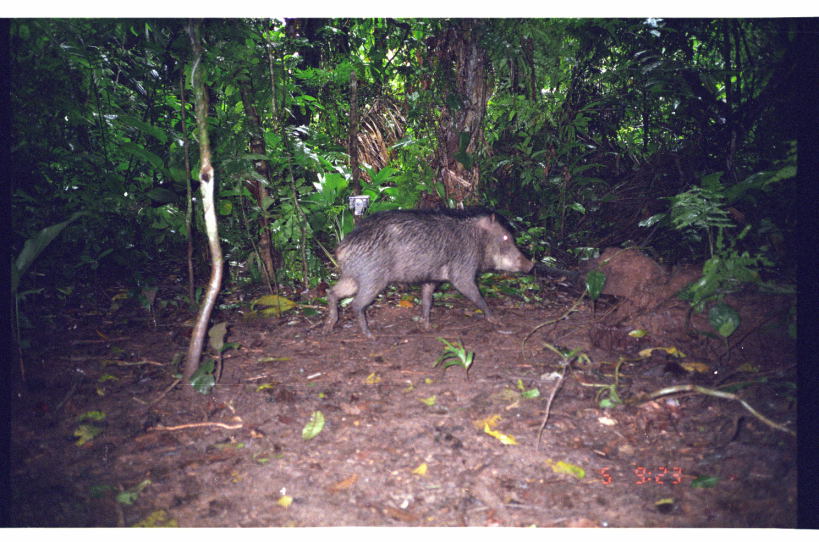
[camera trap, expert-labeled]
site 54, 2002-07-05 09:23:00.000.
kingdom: Animalia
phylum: Chordata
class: Mammalia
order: Artiodactyla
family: Tayassuidae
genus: Tayassu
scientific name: Tayassu pecari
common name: white-lipped peccary